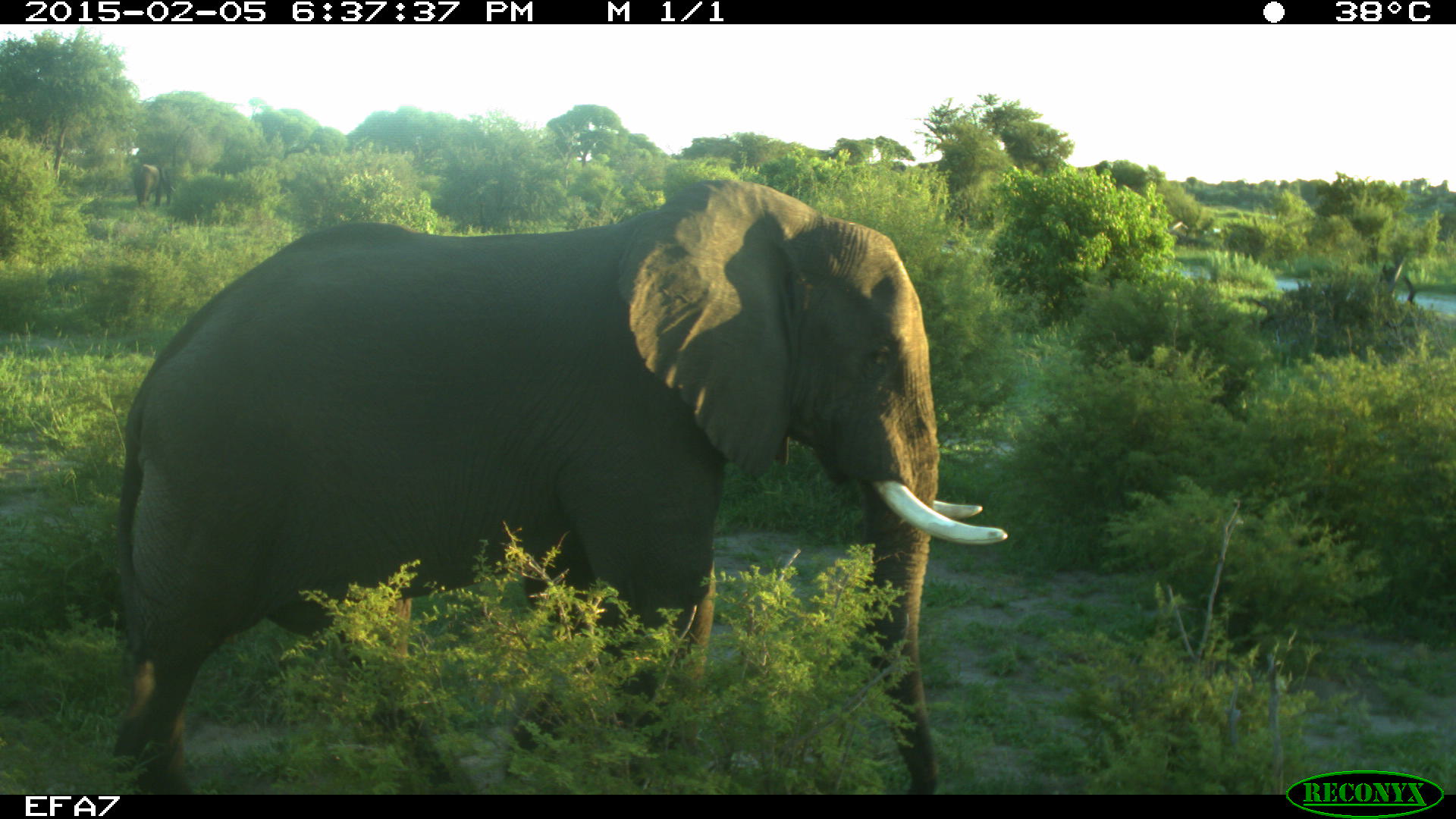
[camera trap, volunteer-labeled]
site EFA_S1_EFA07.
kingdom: Animalia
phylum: Chordata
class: Mammalia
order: Proboscidea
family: Elephantidae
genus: Loxodonta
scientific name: Loxodonta africana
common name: african bush elephant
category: elephant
Elephant (african bush elephant) (Loxodonta africana), count 2. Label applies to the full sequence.